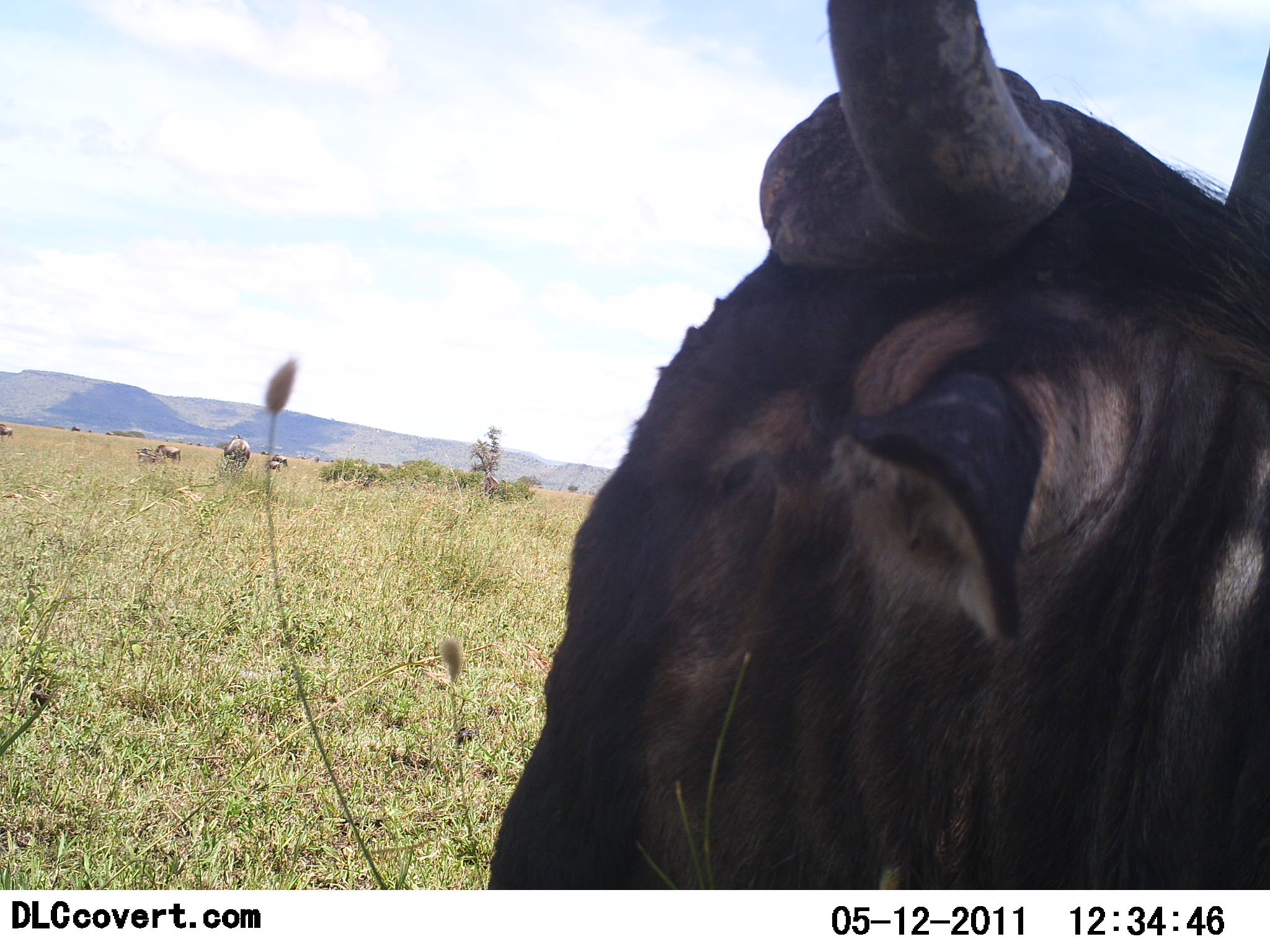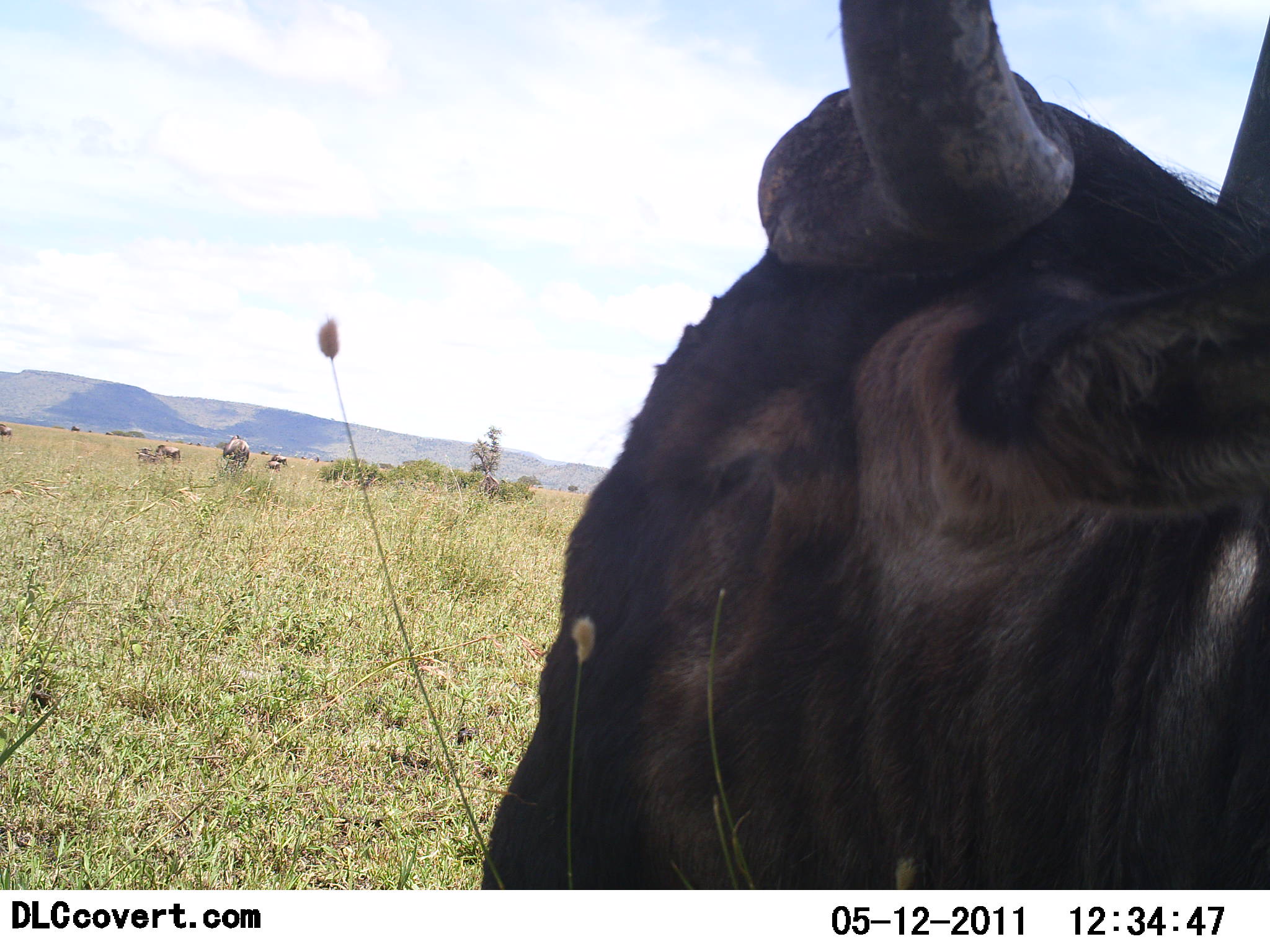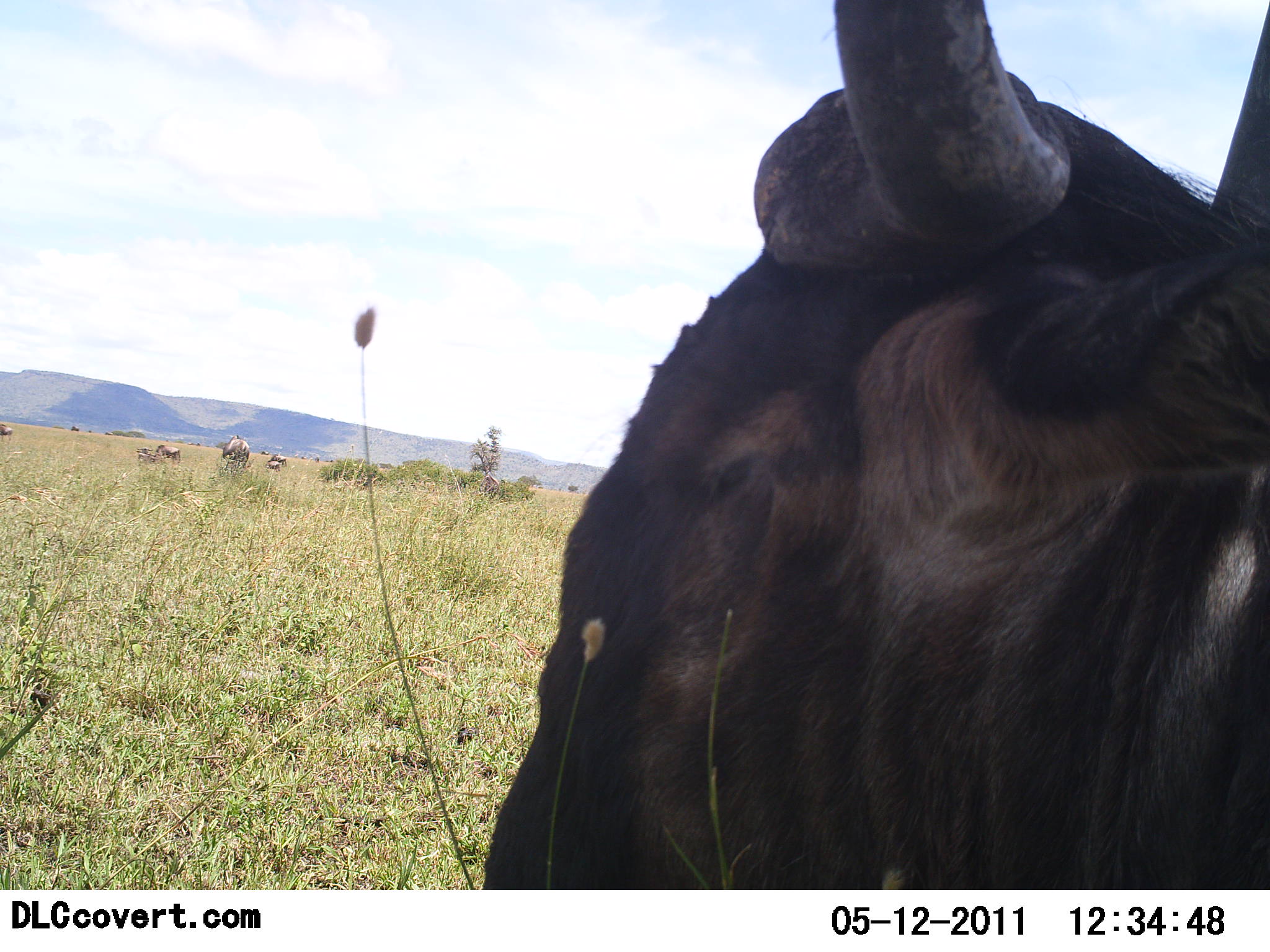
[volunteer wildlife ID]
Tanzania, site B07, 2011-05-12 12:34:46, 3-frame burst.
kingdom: Animalia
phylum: Chordata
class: Mammalia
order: Artiodactyla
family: Bovidae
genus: Connochaetes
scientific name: Connochaetes taurinus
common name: blue wildebeest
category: wildebeest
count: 1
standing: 73%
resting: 27%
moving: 9%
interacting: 0%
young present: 0%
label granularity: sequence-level